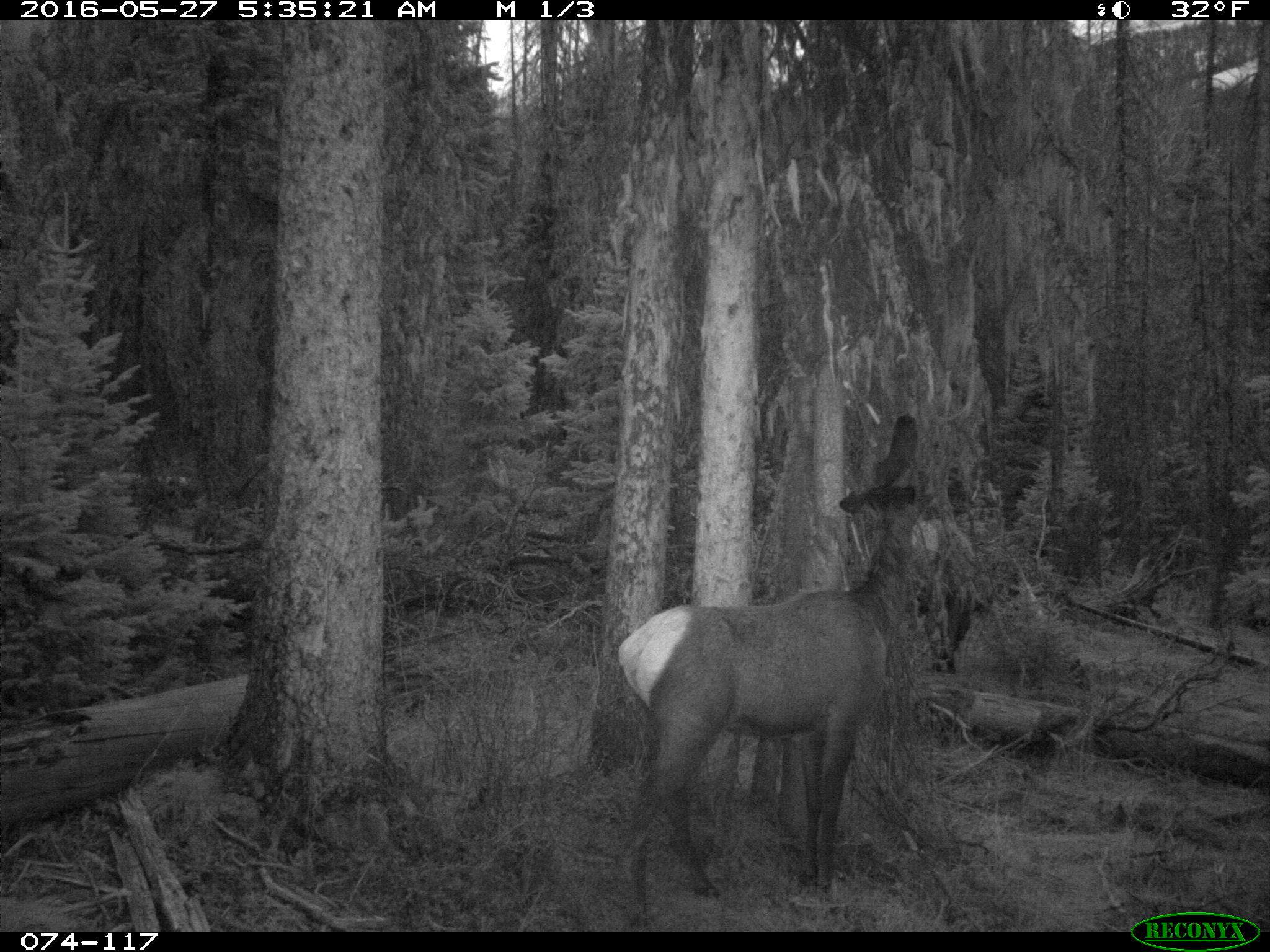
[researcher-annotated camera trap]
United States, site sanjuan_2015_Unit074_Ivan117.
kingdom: Animalia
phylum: Chordata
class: Mammalia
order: Artiodactyla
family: Cervidae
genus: Cervus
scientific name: Cervus elaphus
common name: red deer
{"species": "Cervus elaphus (red deer)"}